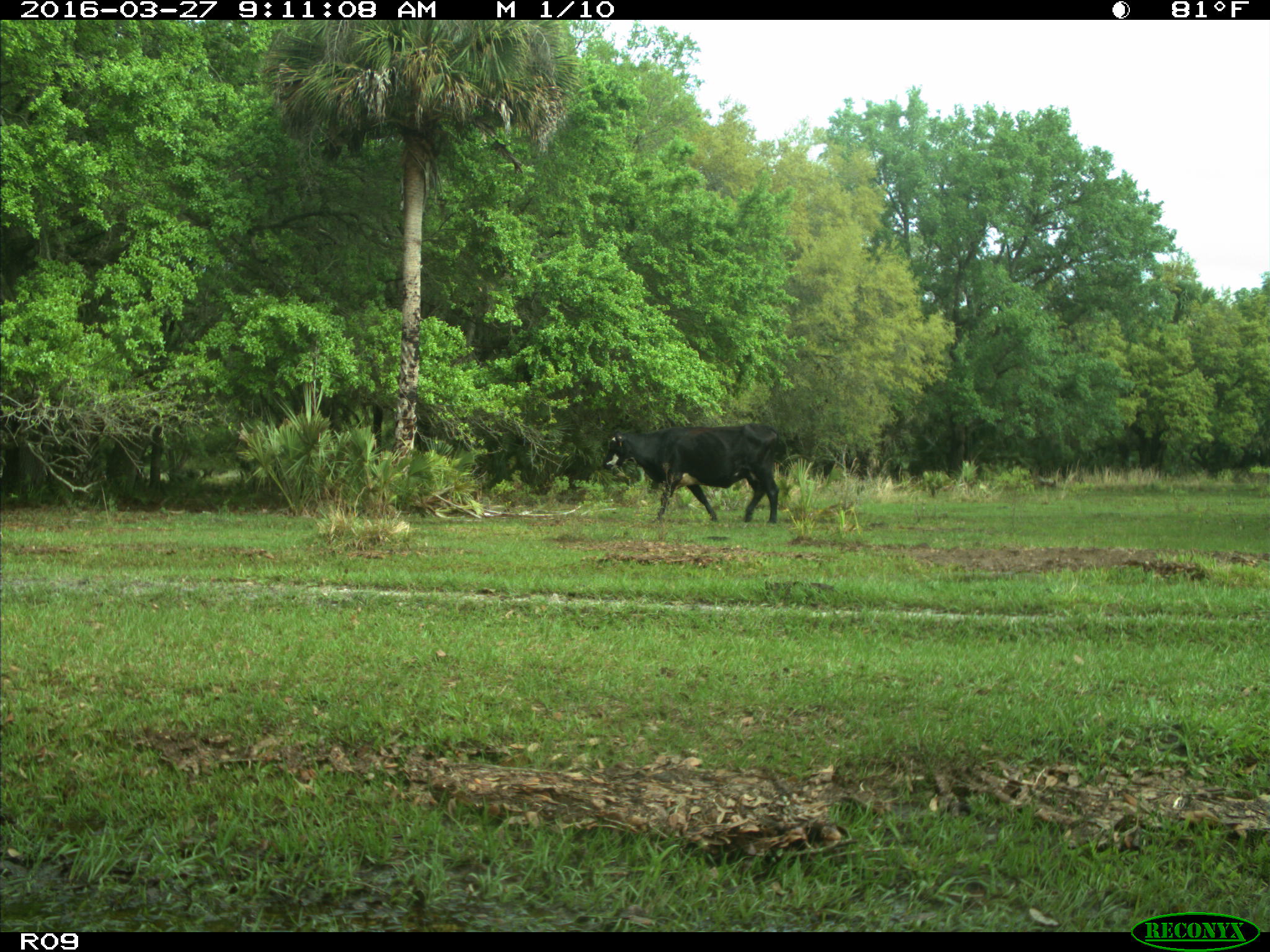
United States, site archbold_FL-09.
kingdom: Animalia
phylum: Chordata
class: Mammalia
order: Artiodactyla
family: Bovidae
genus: Bos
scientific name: Bos taurus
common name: domestic cow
Bos taurus (domestic cow).